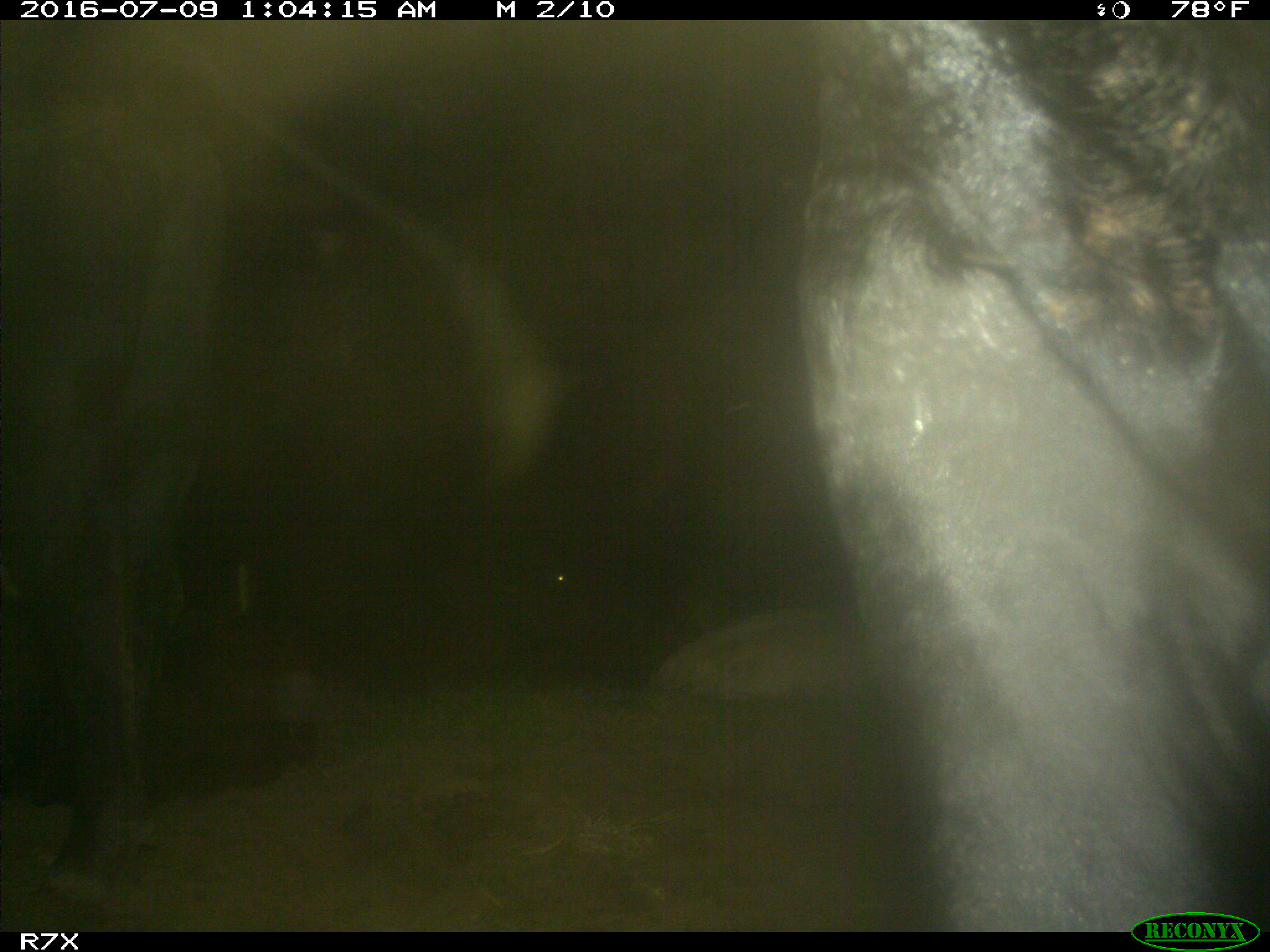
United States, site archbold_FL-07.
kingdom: Animalia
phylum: Chordata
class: Mammalia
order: Artiodactyla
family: Bovidae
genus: Bos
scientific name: Bos taurus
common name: domestic cow